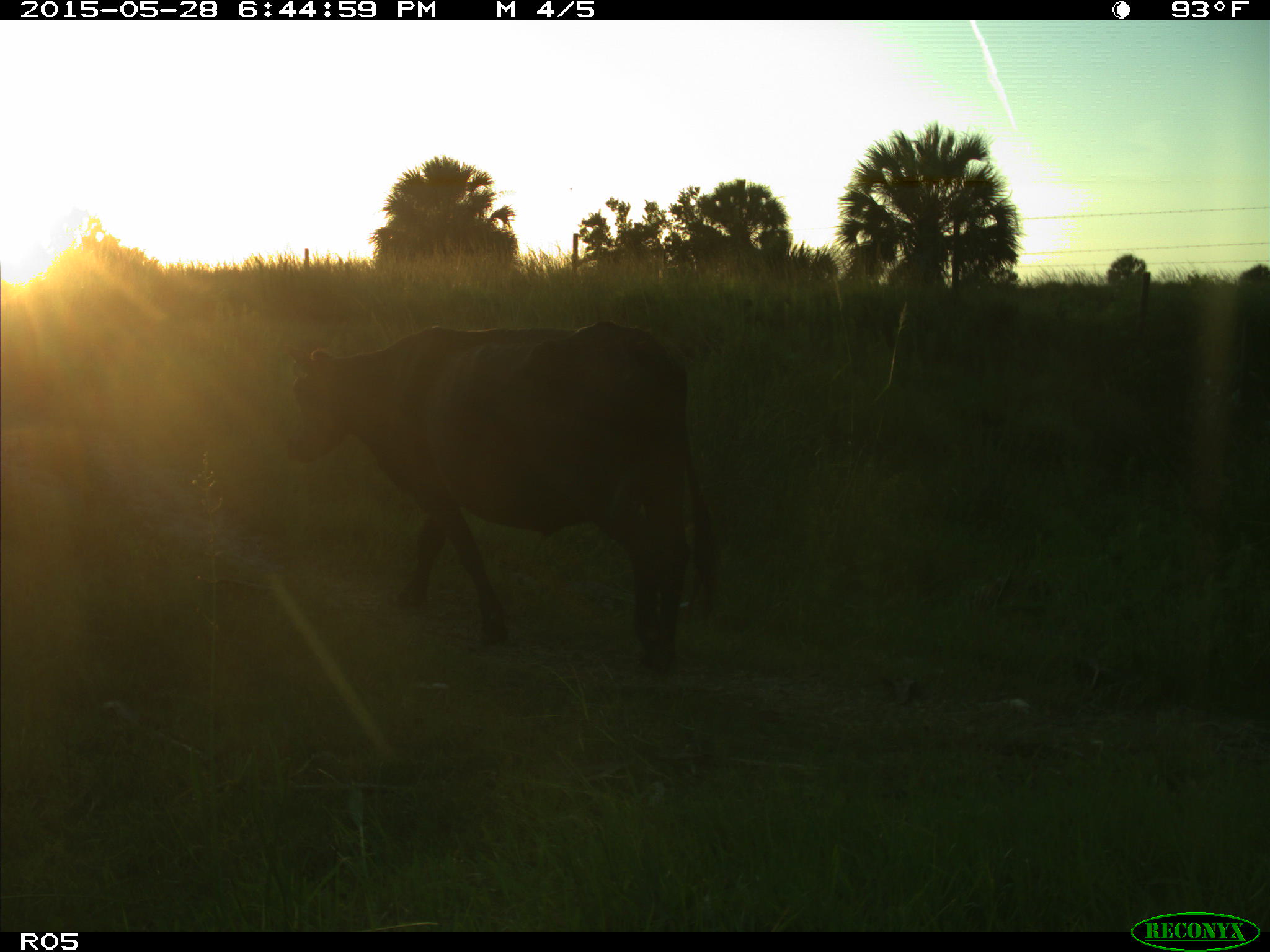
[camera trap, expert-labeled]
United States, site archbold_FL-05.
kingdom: Animalia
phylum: Chordata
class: Mammalia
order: Artiodactyla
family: Bovidae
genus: Bos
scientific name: Bos taurus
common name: domestic cow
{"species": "Bos taurus (domestic cow)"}